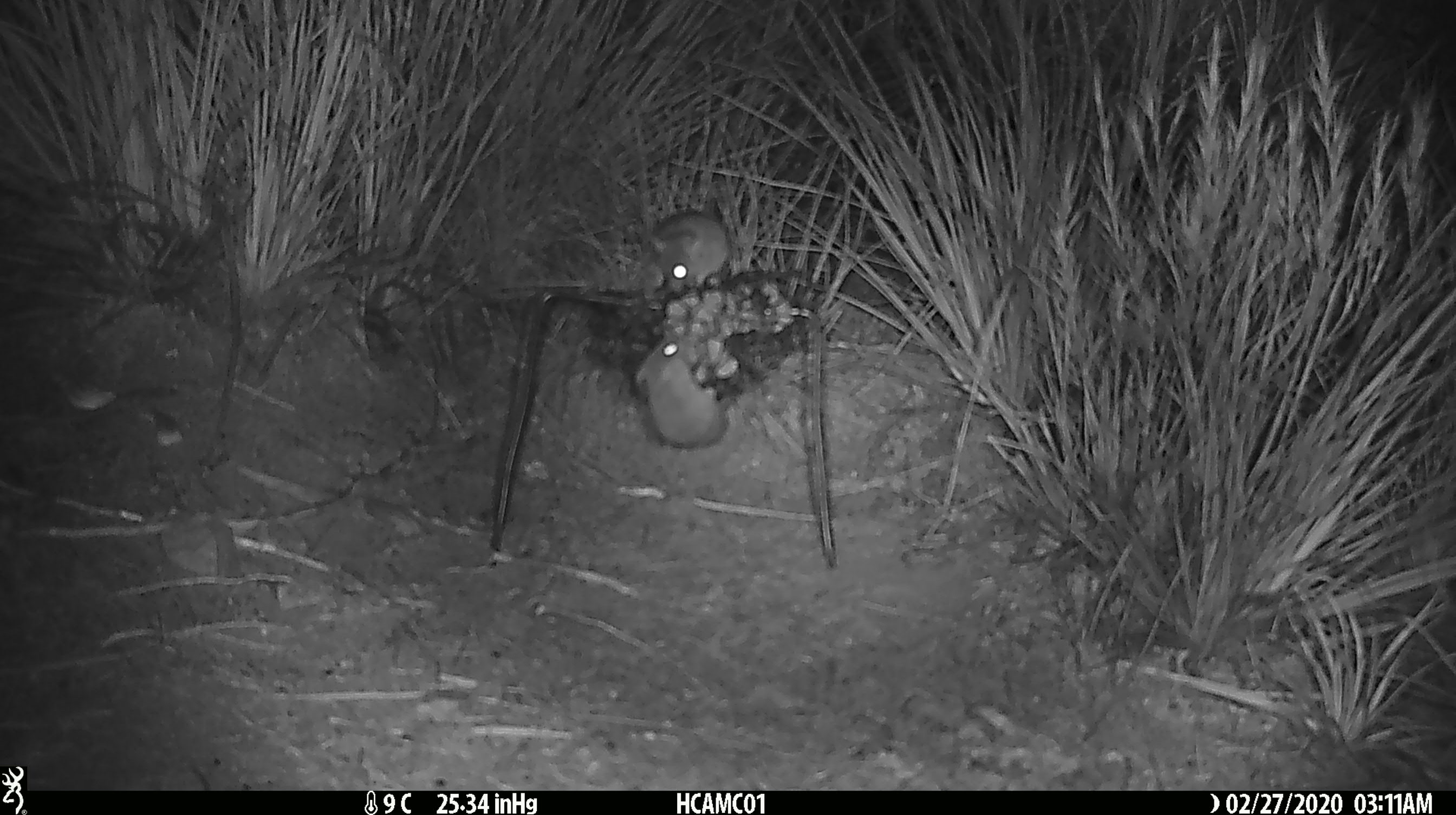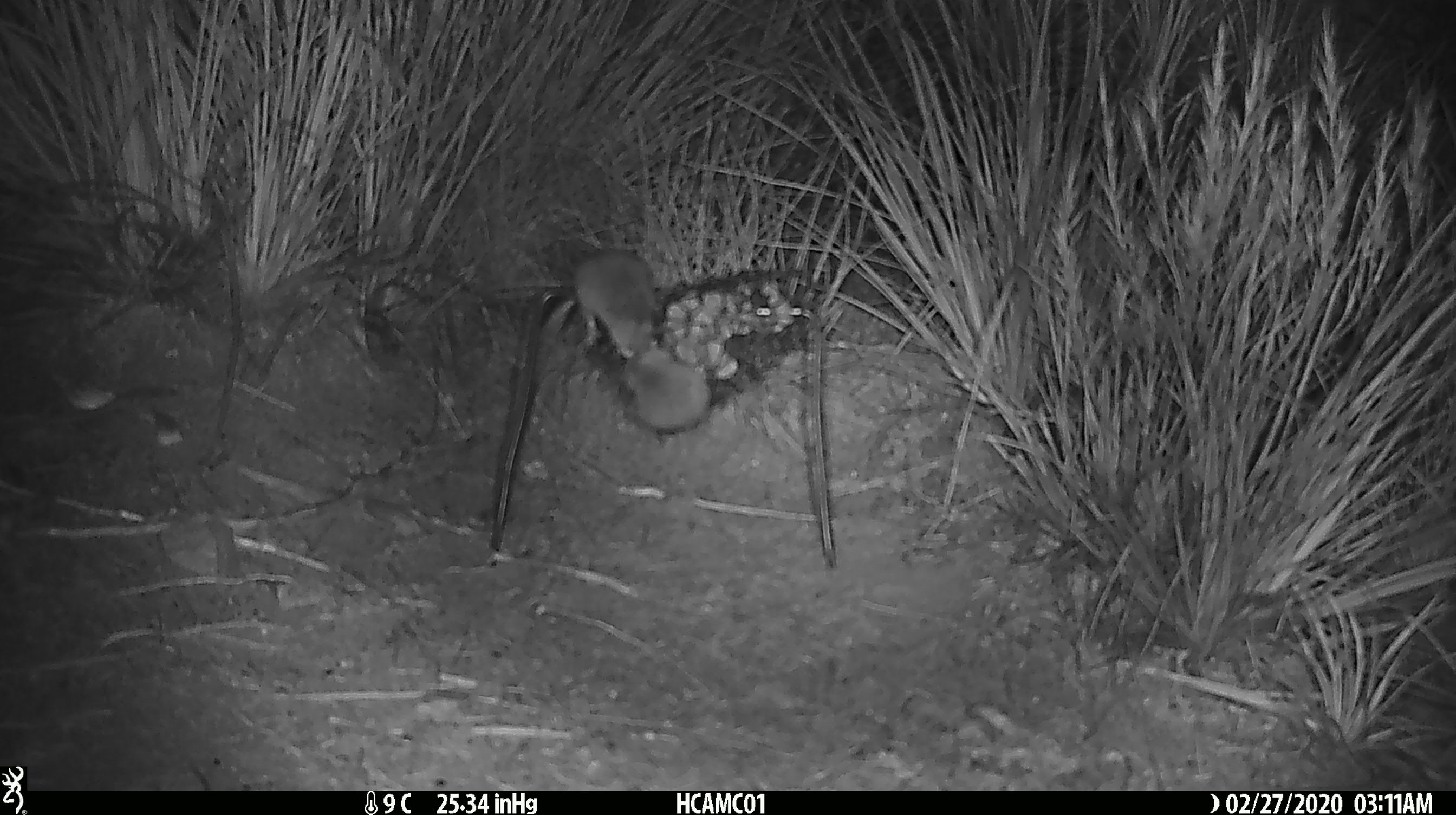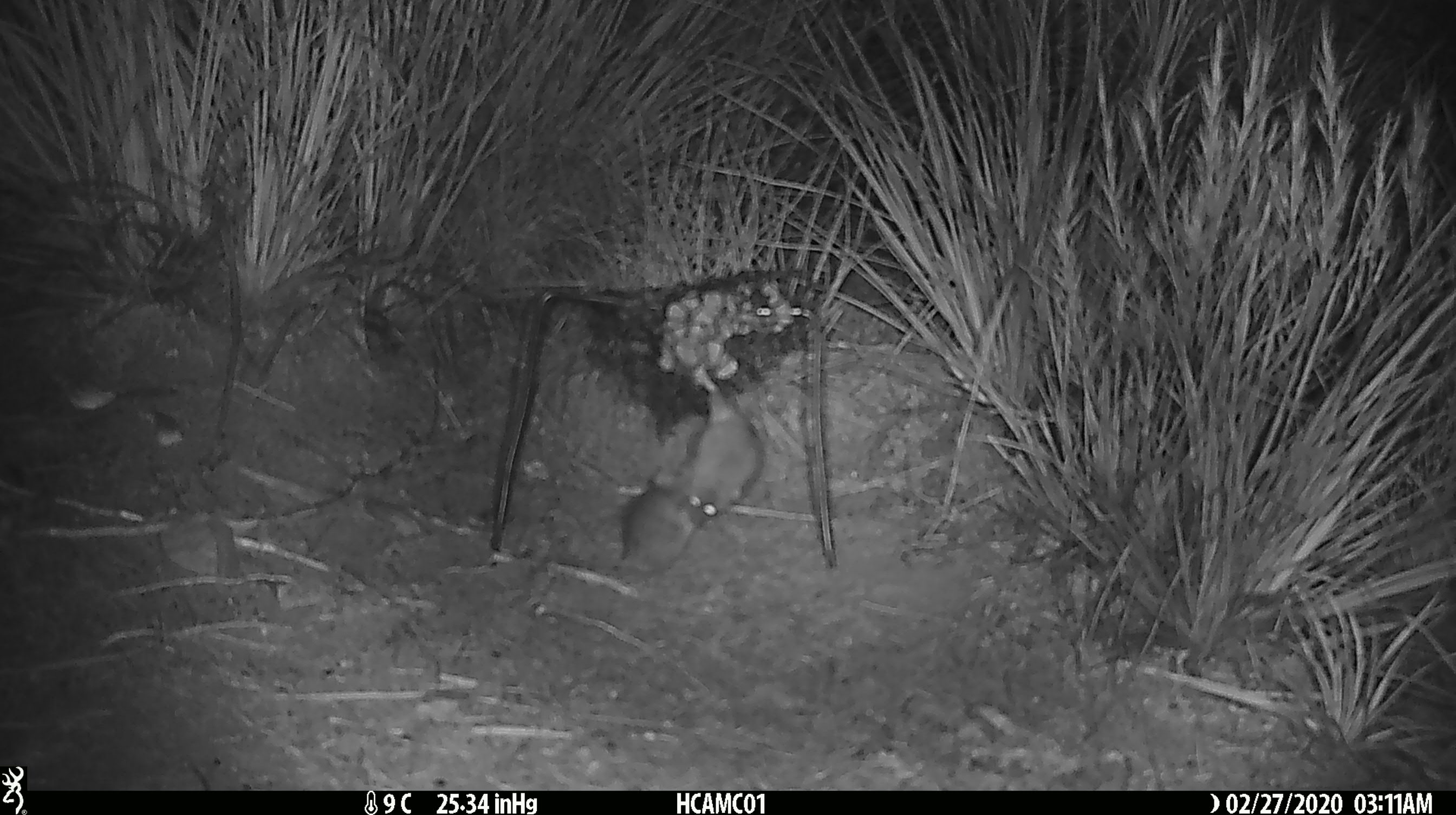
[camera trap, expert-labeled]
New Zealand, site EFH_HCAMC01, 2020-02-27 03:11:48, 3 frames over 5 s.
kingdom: Animalia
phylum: Chordata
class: Mammalia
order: Rodentia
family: Muridae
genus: Mus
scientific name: Mus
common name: mouse